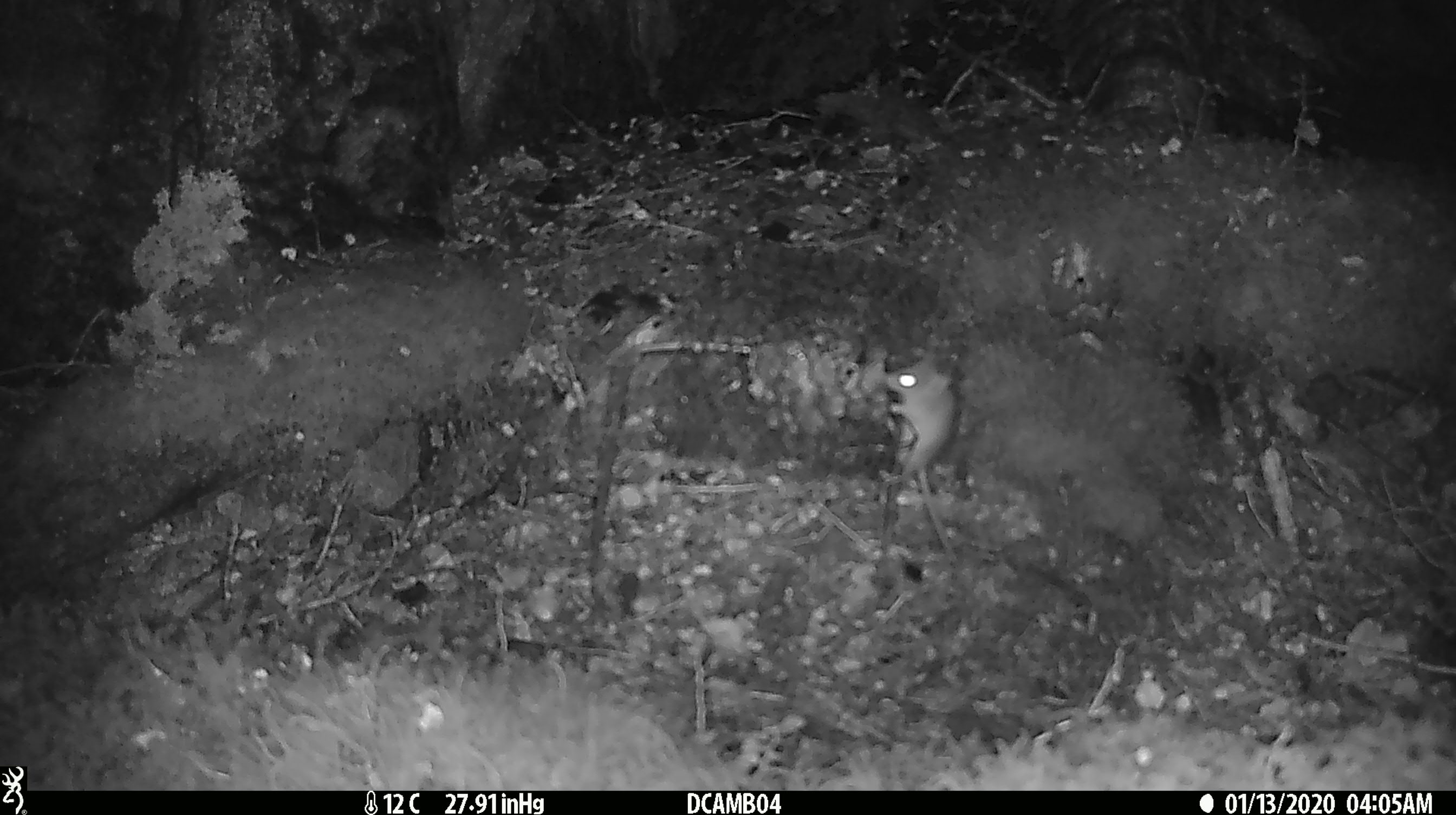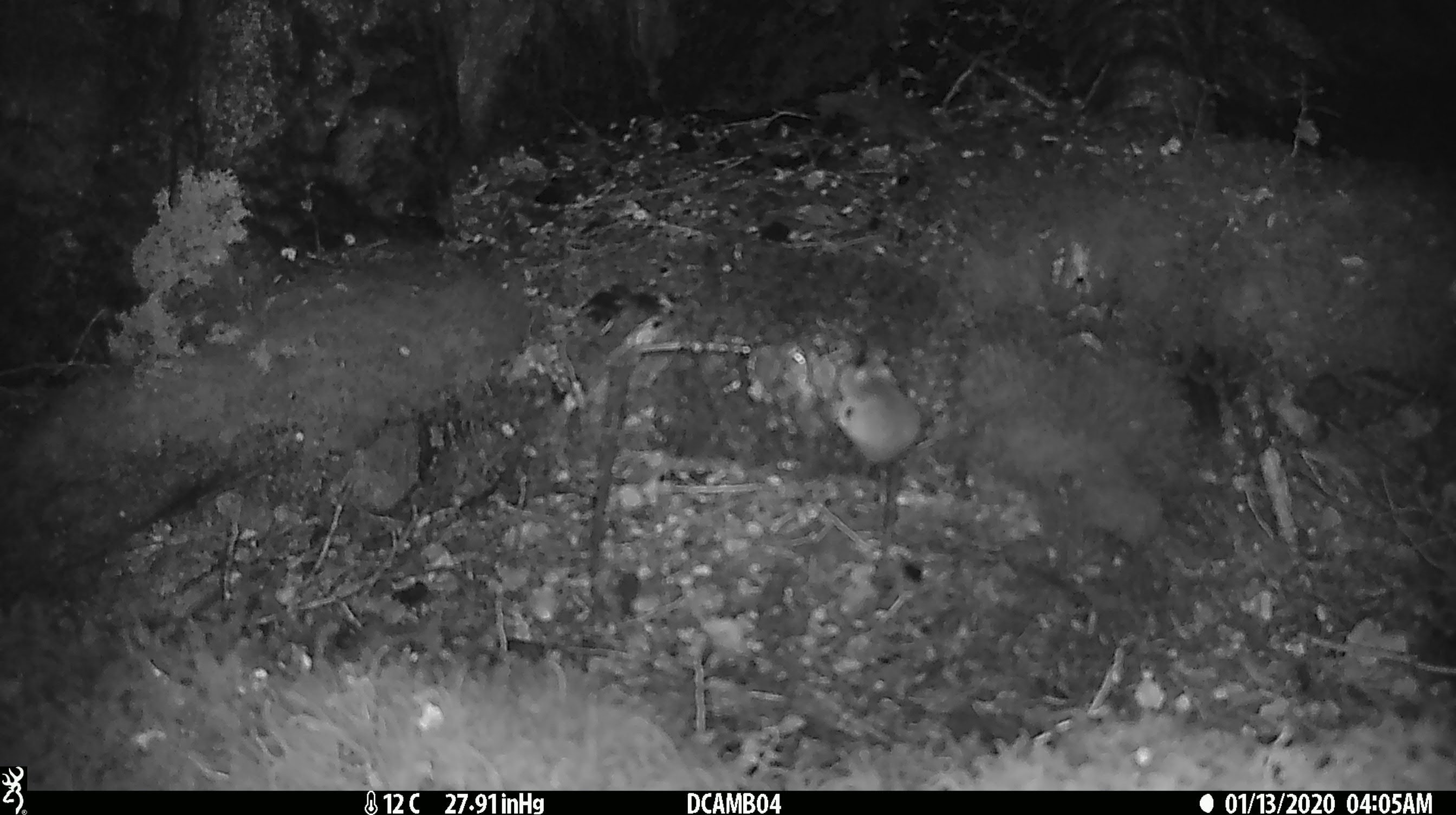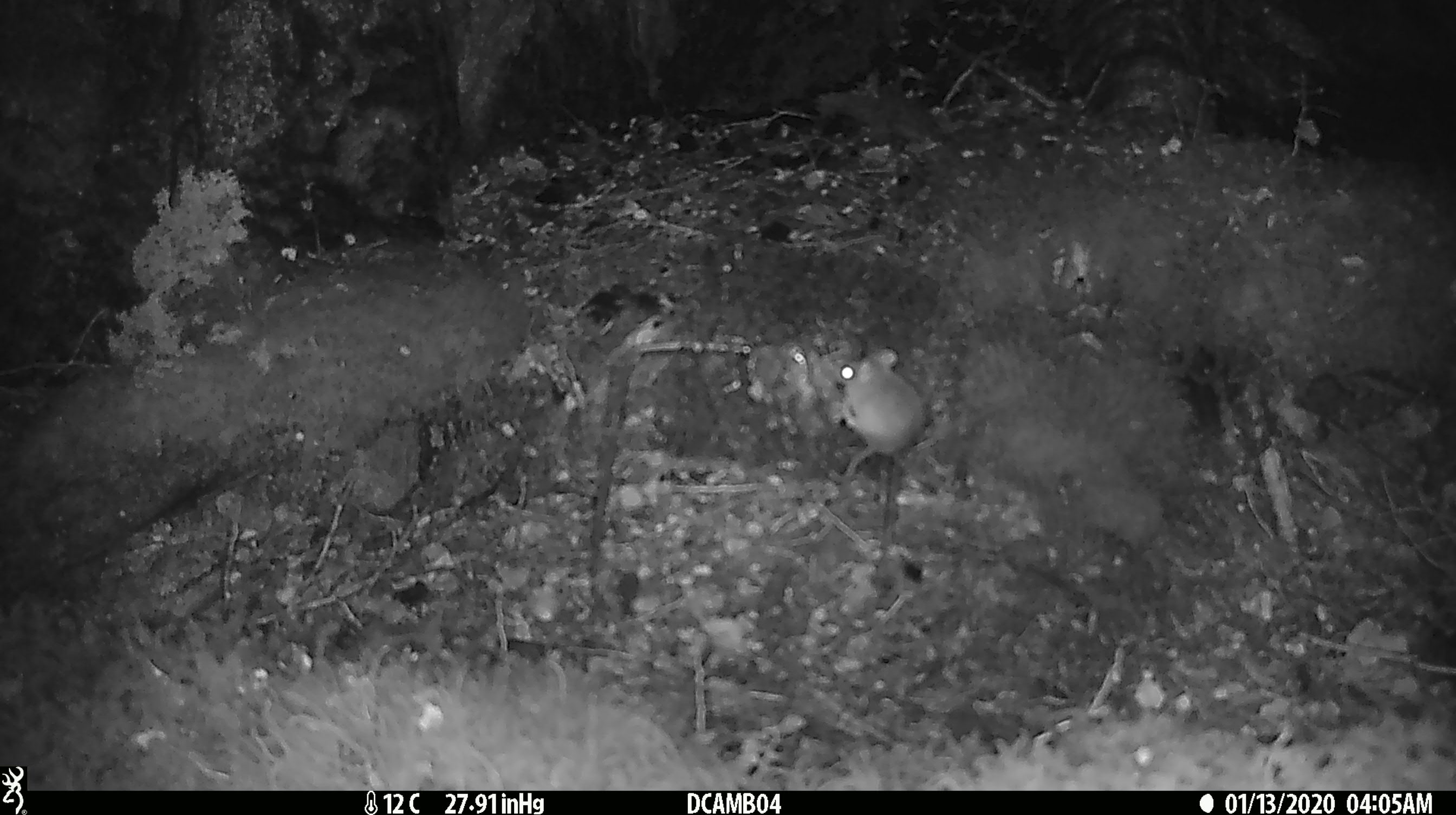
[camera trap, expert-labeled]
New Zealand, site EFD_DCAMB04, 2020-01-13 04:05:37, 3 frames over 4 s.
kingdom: Animalia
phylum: Chordata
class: Mammalia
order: Rodentia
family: Muridae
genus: Mus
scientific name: Mus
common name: mouse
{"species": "mouse (Mus)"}